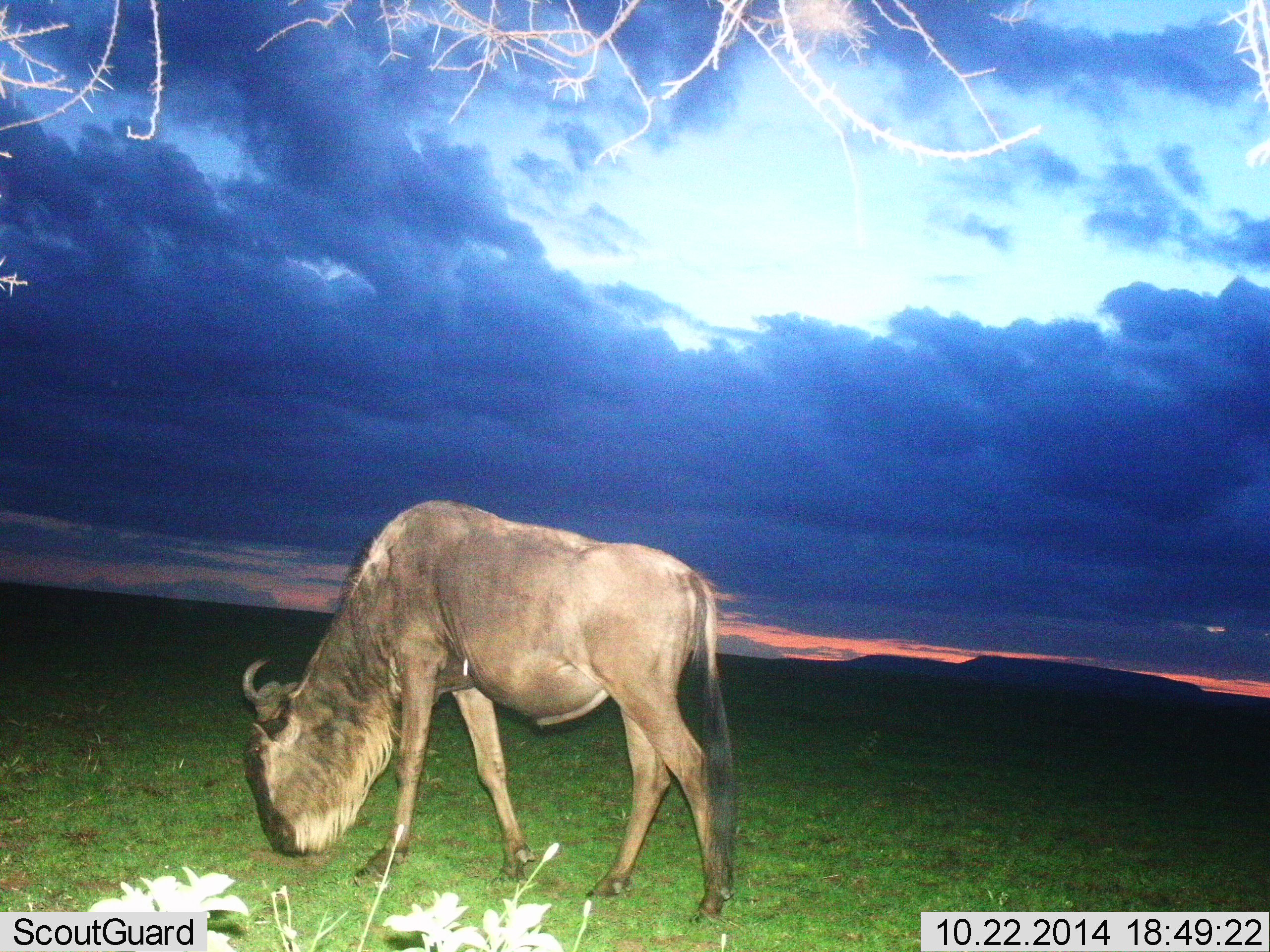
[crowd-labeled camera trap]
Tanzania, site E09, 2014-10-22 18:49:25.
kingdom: Animalia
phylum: Chordata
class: Mammalia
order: Artiodactyla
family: Bovidae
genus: Connochaetes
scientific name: Connochaetes taurinus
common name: blue wildebeest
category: wildebeest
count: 1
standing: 40%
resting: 0%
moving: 10%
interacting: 0%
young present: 0%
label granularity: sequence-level